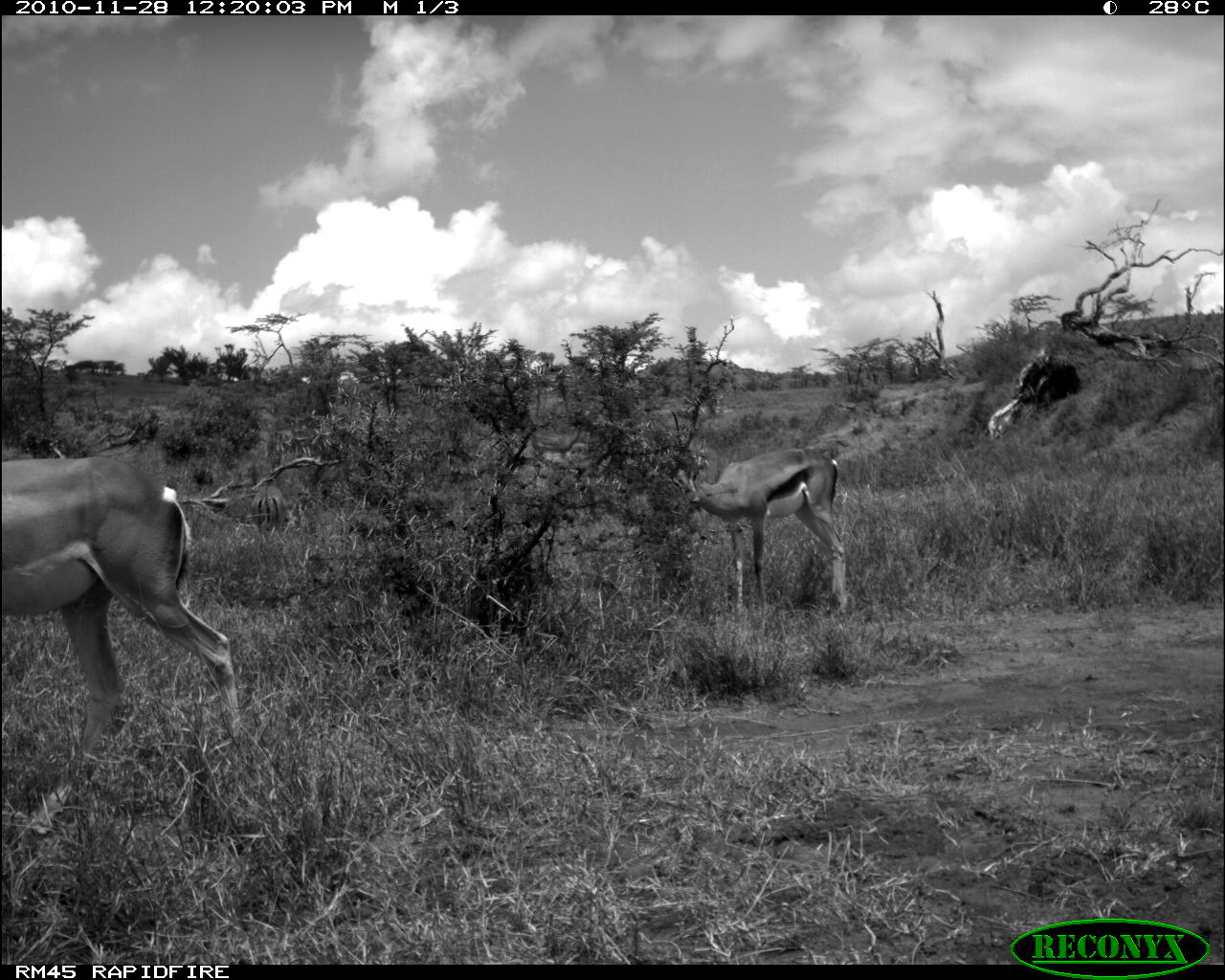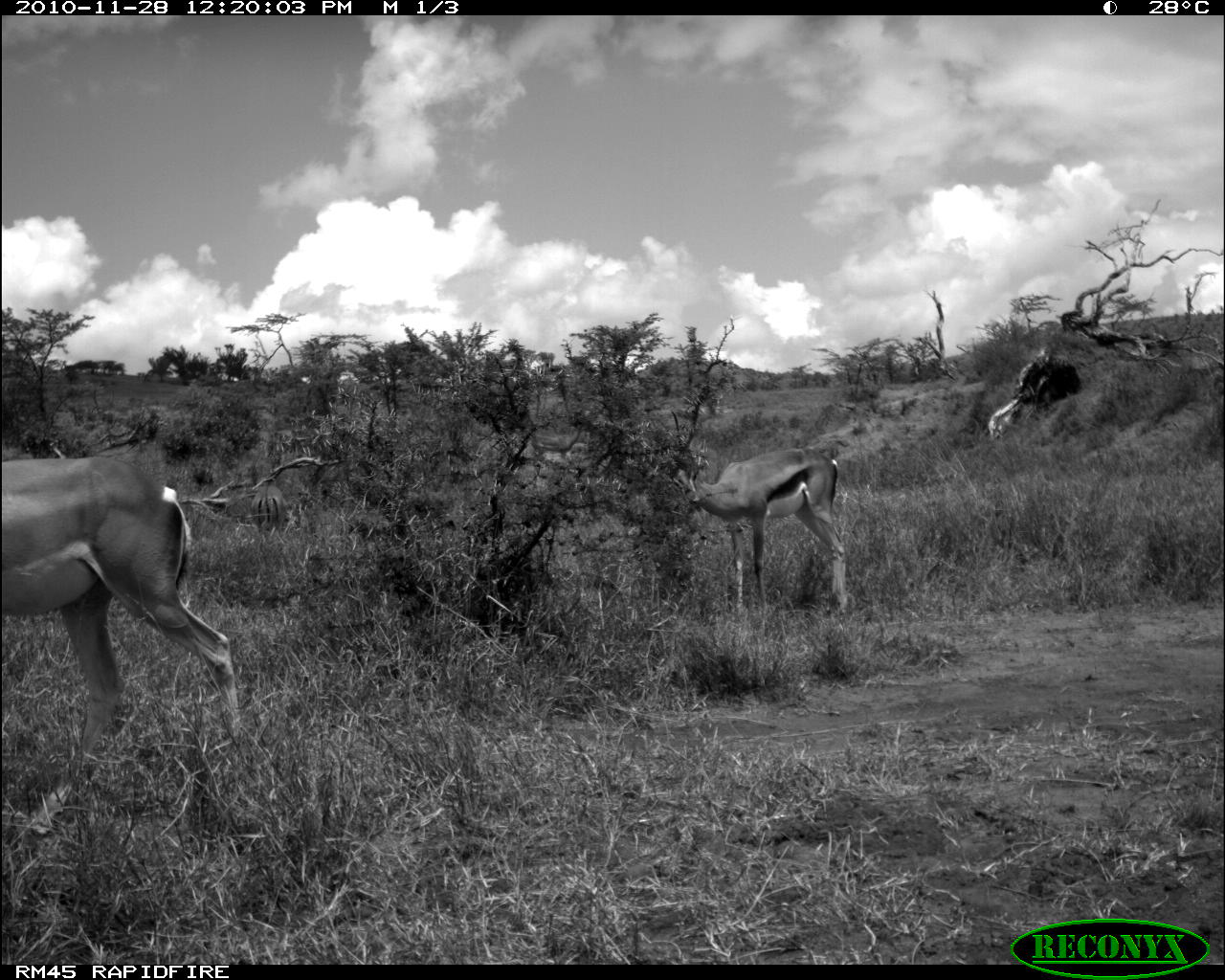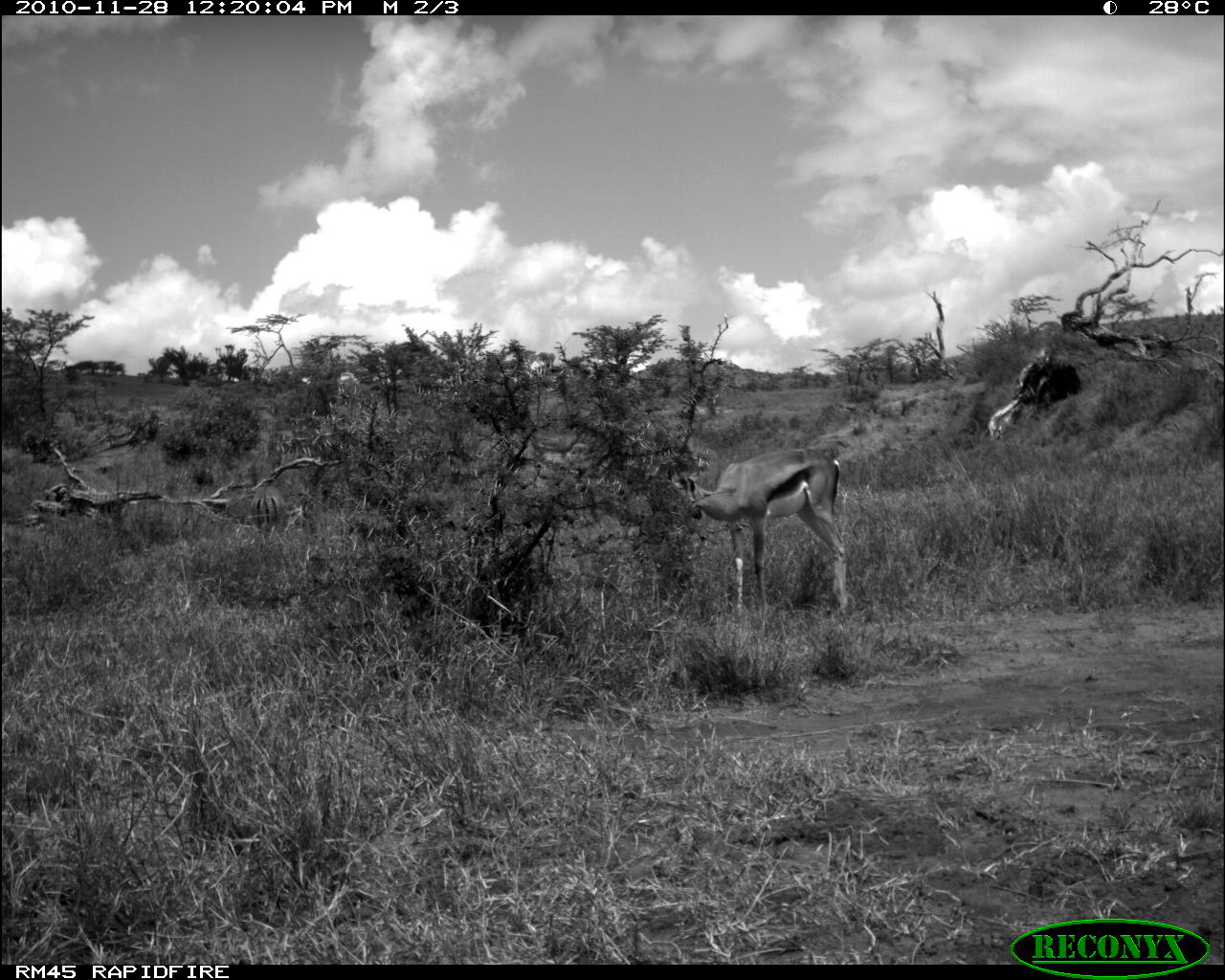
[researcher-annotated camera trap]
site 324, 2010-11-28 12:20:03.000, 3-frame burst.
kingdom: Animalia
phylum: Chordata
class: Mammalia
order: Artiodactyla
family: Bovidae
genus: Nanger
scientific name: Nanger granti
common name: grant's gazelle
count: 2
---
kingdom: Animalia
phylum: Chordata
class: Mammalia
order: Artiodactyla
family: Bovidae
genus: Aepyceros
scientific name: Aepyceros melampus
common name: impala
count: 1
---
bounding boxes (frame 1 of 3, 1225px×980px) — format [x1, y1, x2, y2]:
nanger granti: [0, 452, 243, 756]; [663, 407, 849, 619]; [251, 478, 285, 538]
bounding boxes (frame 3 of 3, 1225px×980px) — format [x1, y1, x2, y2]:
nanger granti: [660, 445, 856, 625]; [250, 484, 302, 537]